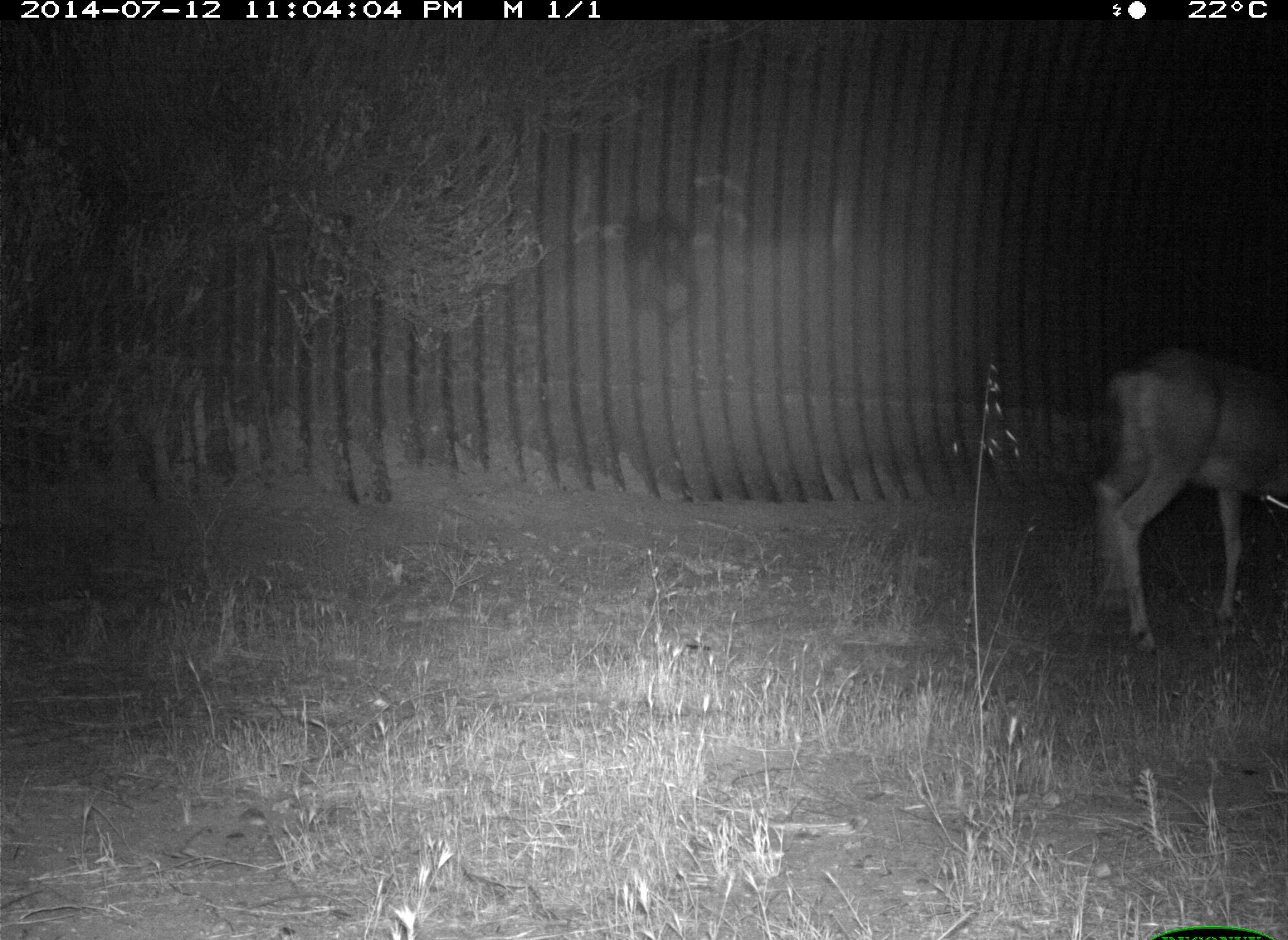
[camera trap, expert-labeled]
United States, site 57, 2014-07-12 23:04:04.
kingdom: Animalia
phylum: Chordata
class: Mammalia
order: Artiodactyla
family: Cervidae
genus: Odocoileus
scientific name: Odocoileus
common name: deer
Deer (Odocoileus).